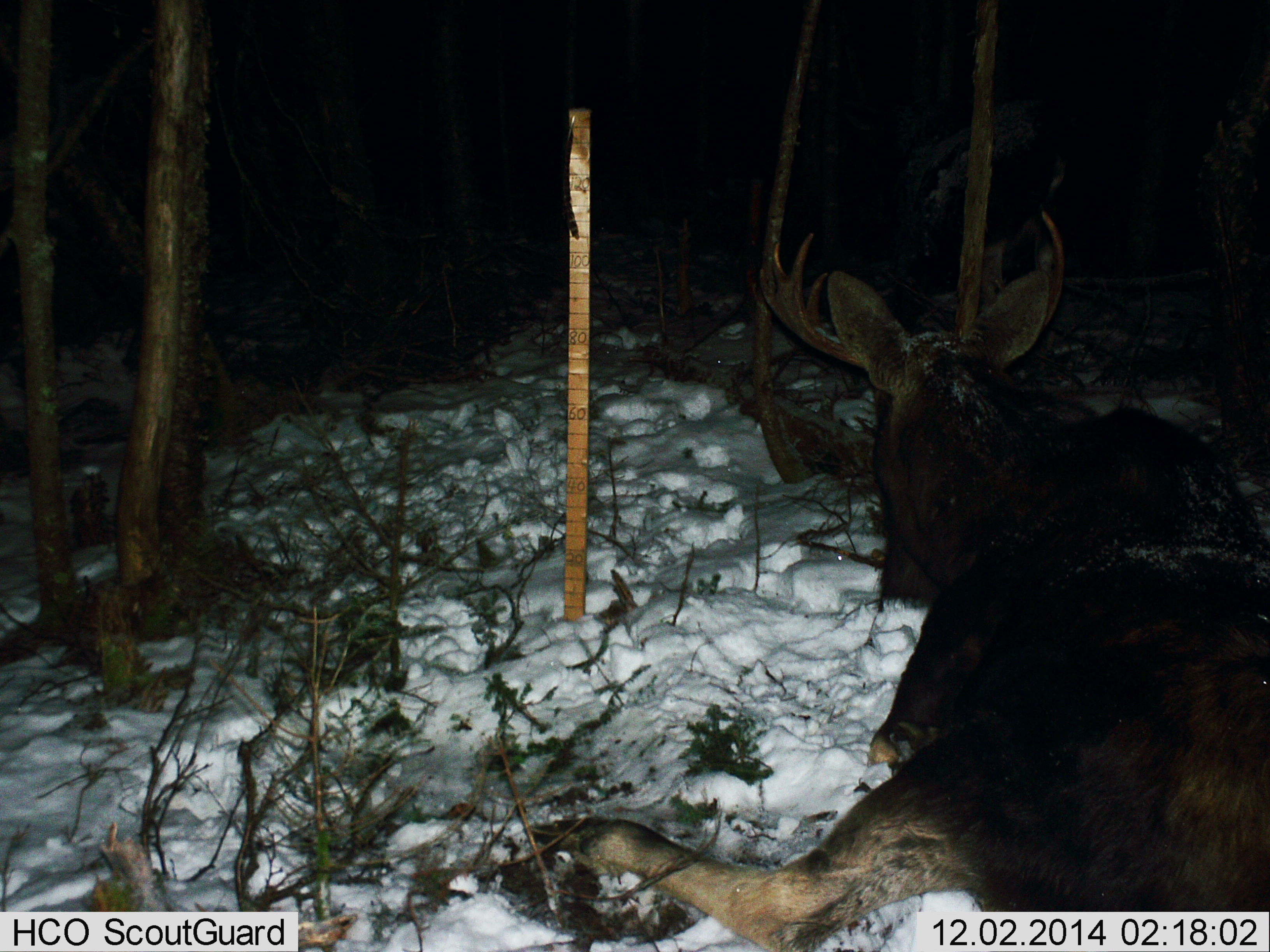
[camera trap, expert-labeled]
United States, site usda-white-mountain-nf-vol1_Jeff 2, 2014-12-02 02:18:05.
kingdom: Animalia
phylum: Chordata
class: Mammalia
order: Artiodactyla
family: Cervidae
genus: Alces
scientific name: Alces alces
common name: moose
Moose (Alces alces).